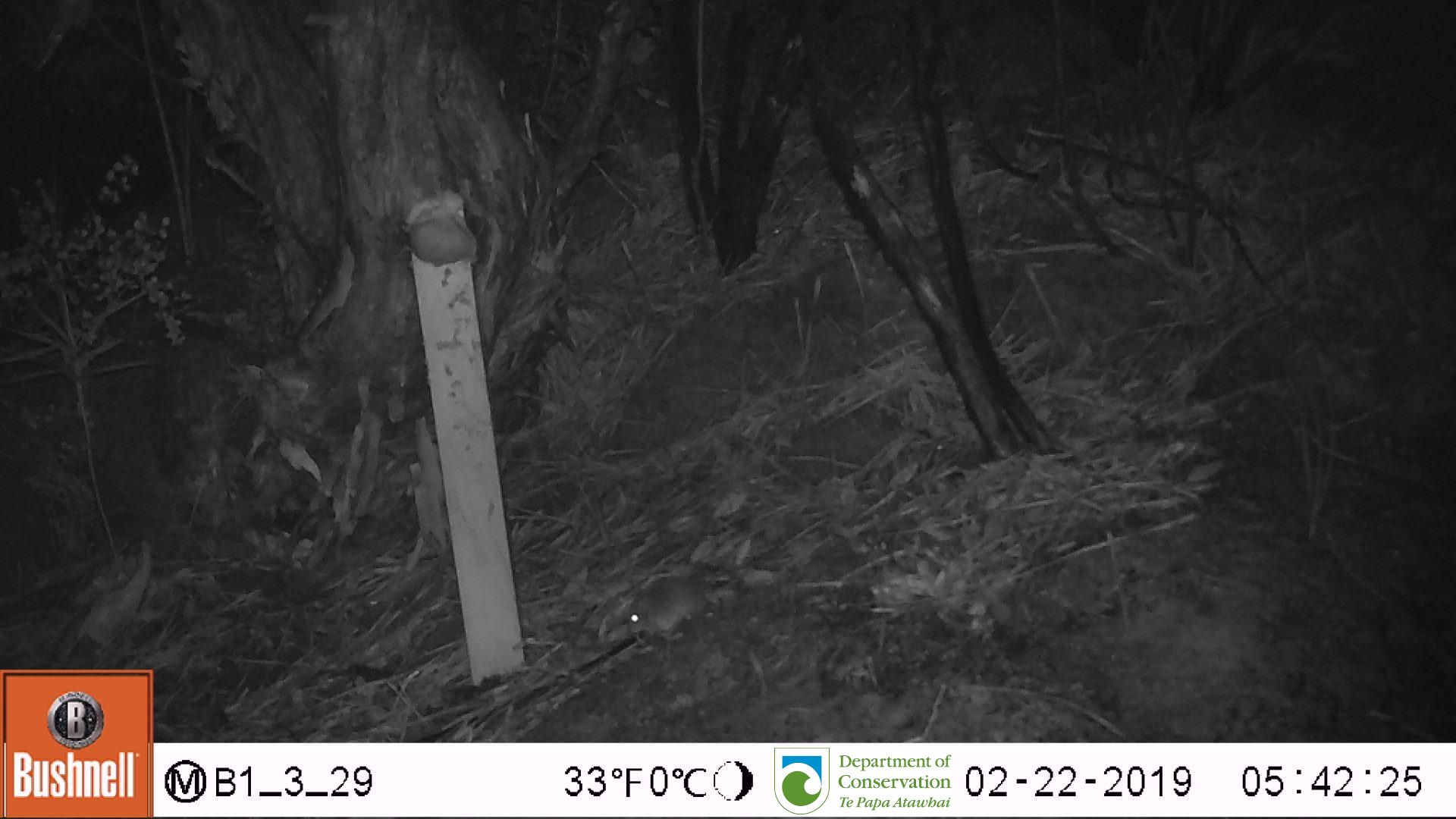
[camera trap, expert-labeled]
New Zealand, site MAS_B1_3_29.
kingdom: Animalia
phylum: Chordata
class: Mammalia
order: Rodentia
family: Muridae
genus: Mus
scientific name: Mus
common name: mouse